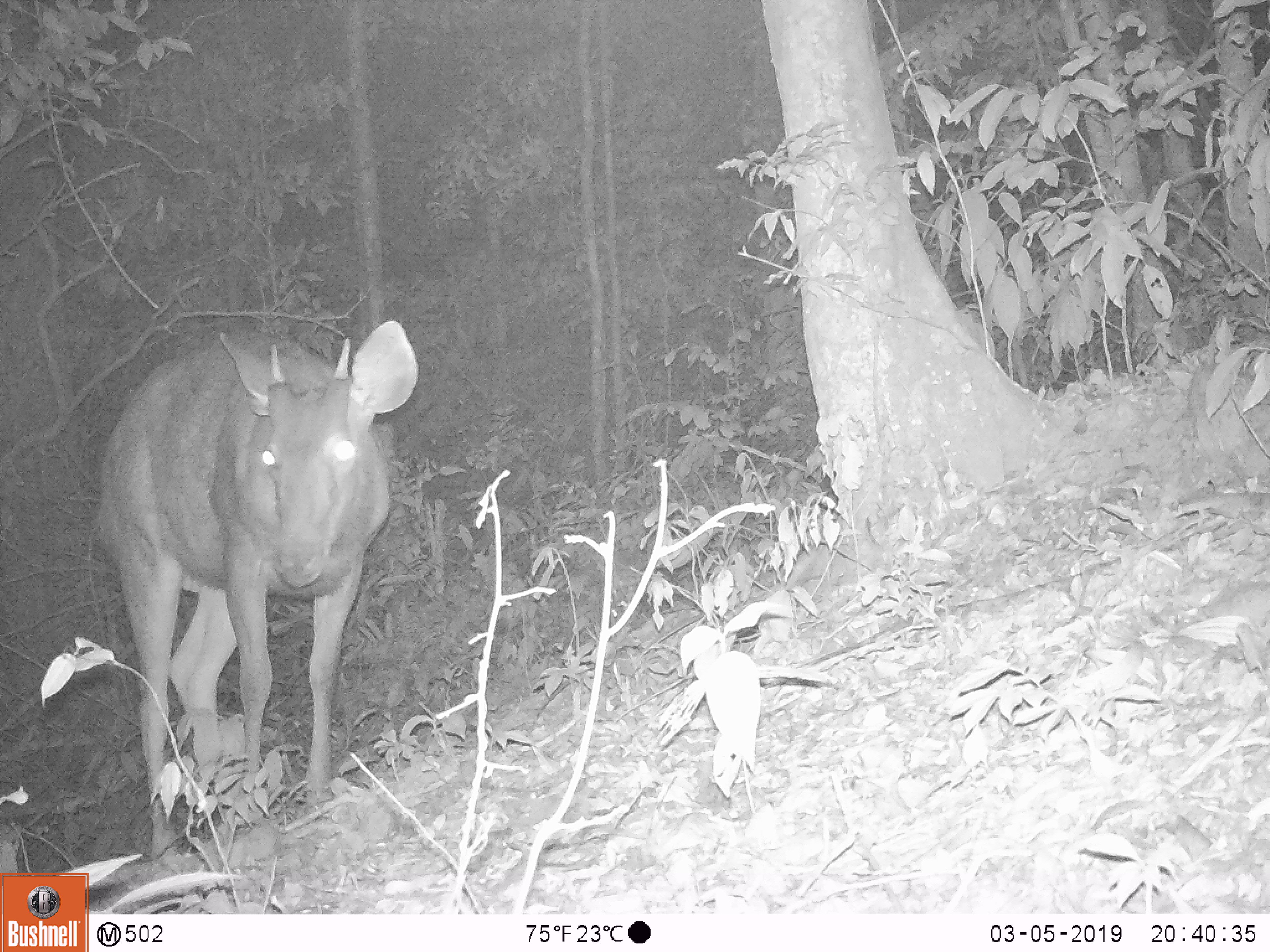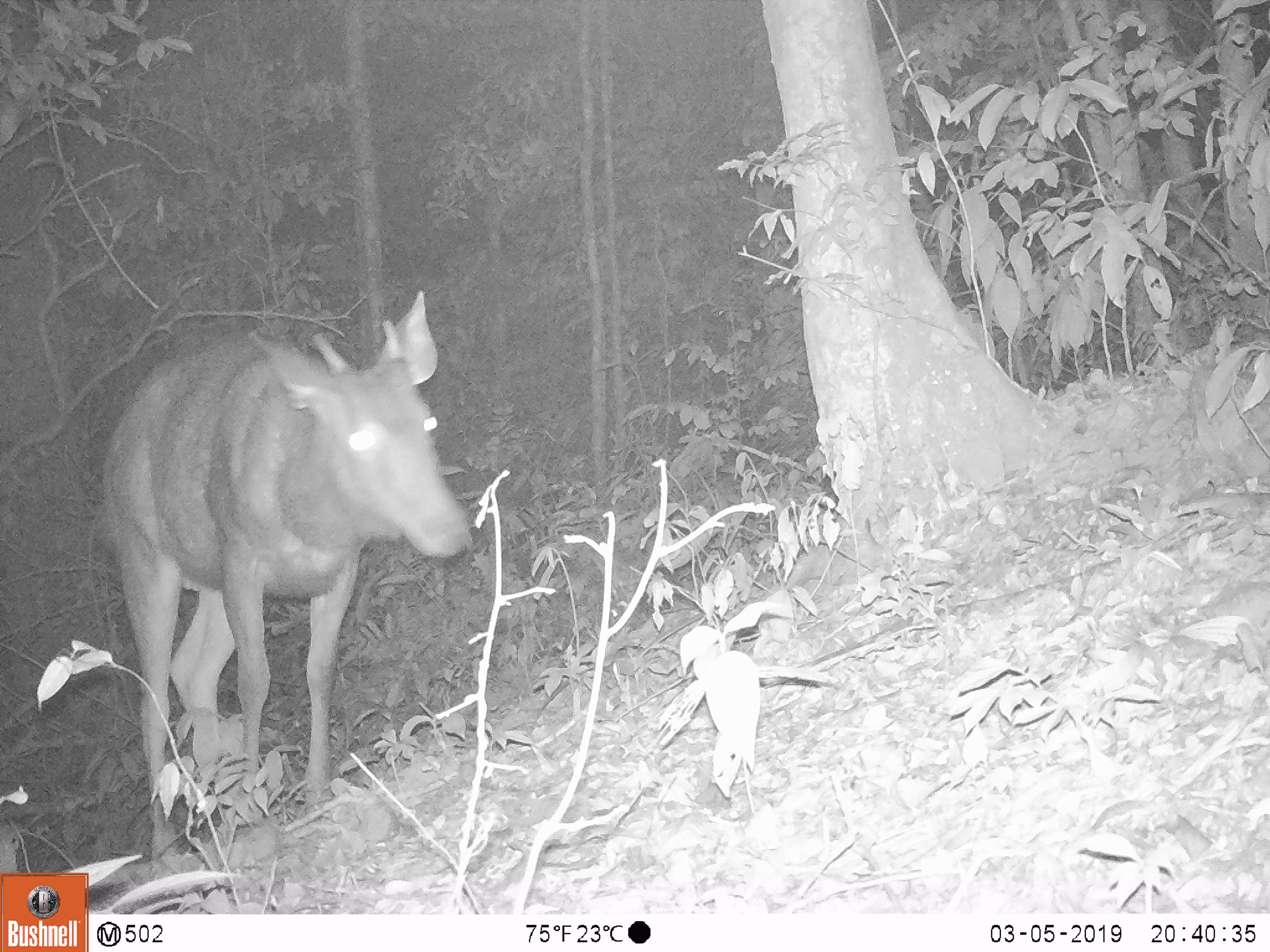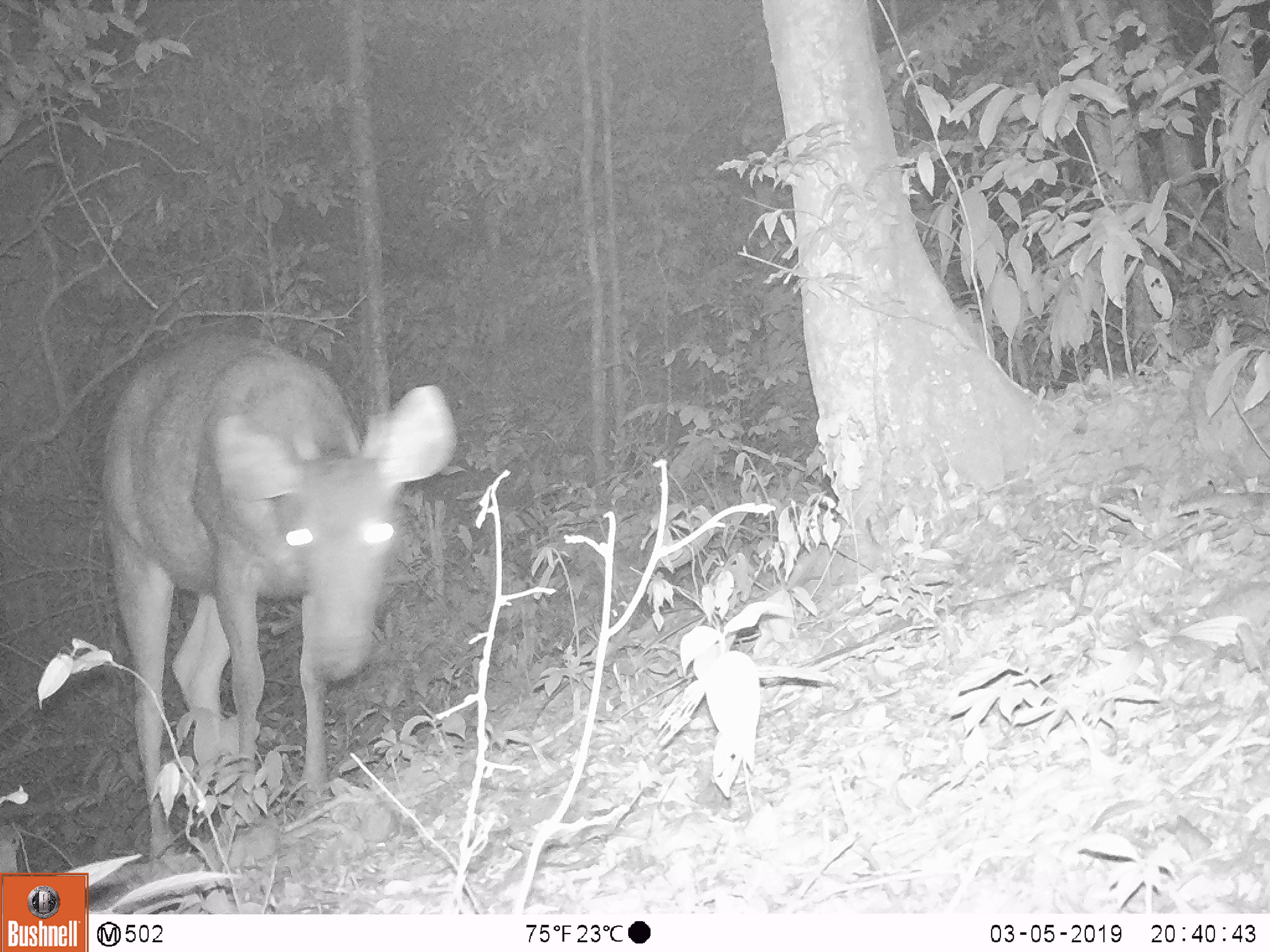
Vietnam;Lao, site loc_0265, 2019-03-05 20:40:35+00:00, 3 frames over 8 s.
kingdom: Animalia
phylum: Chordata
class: Mammalia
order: Artiodactyla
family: Cervidae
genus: Rusa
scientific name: Rusa unicolor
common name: sambar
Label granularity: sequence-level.